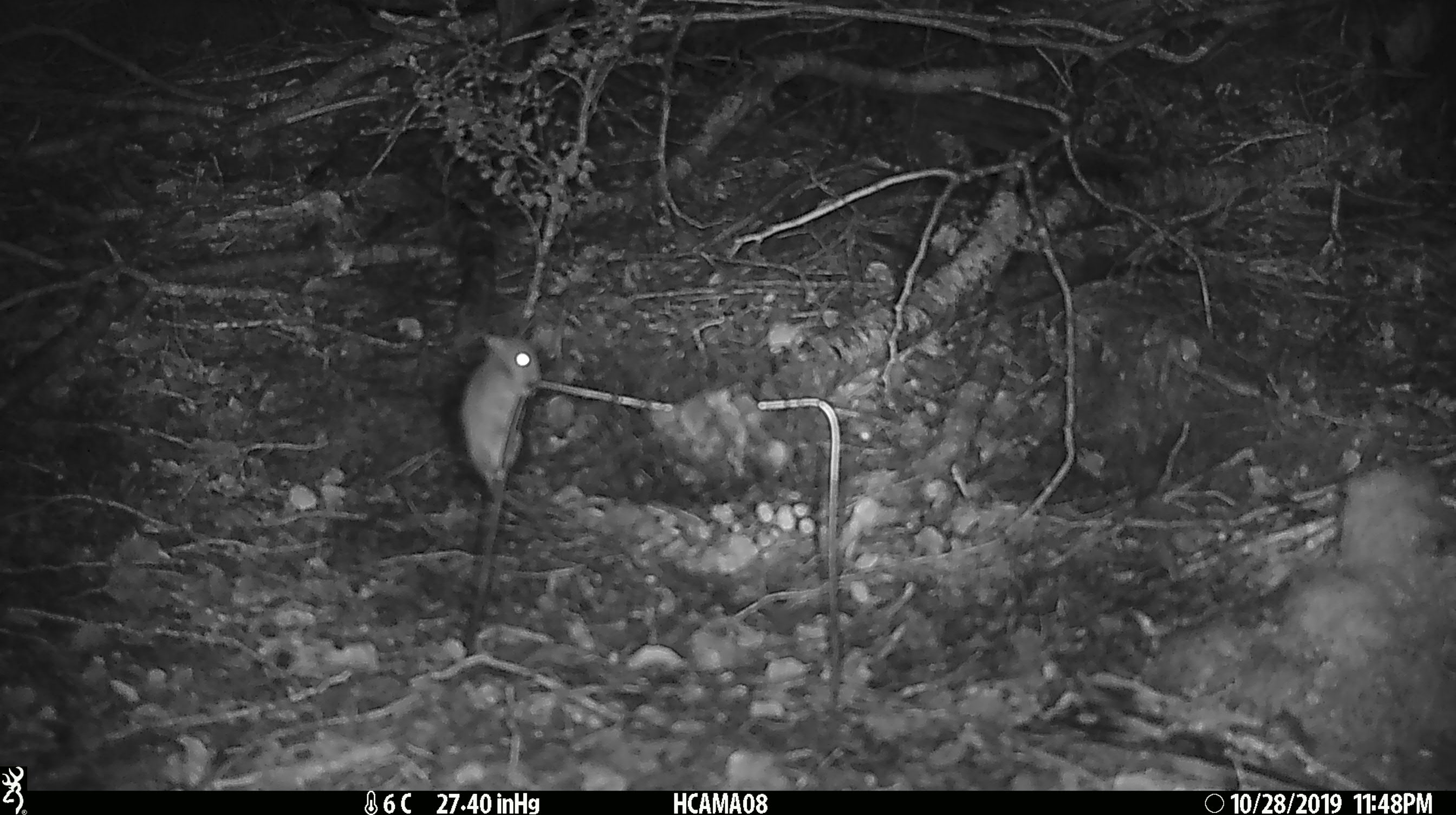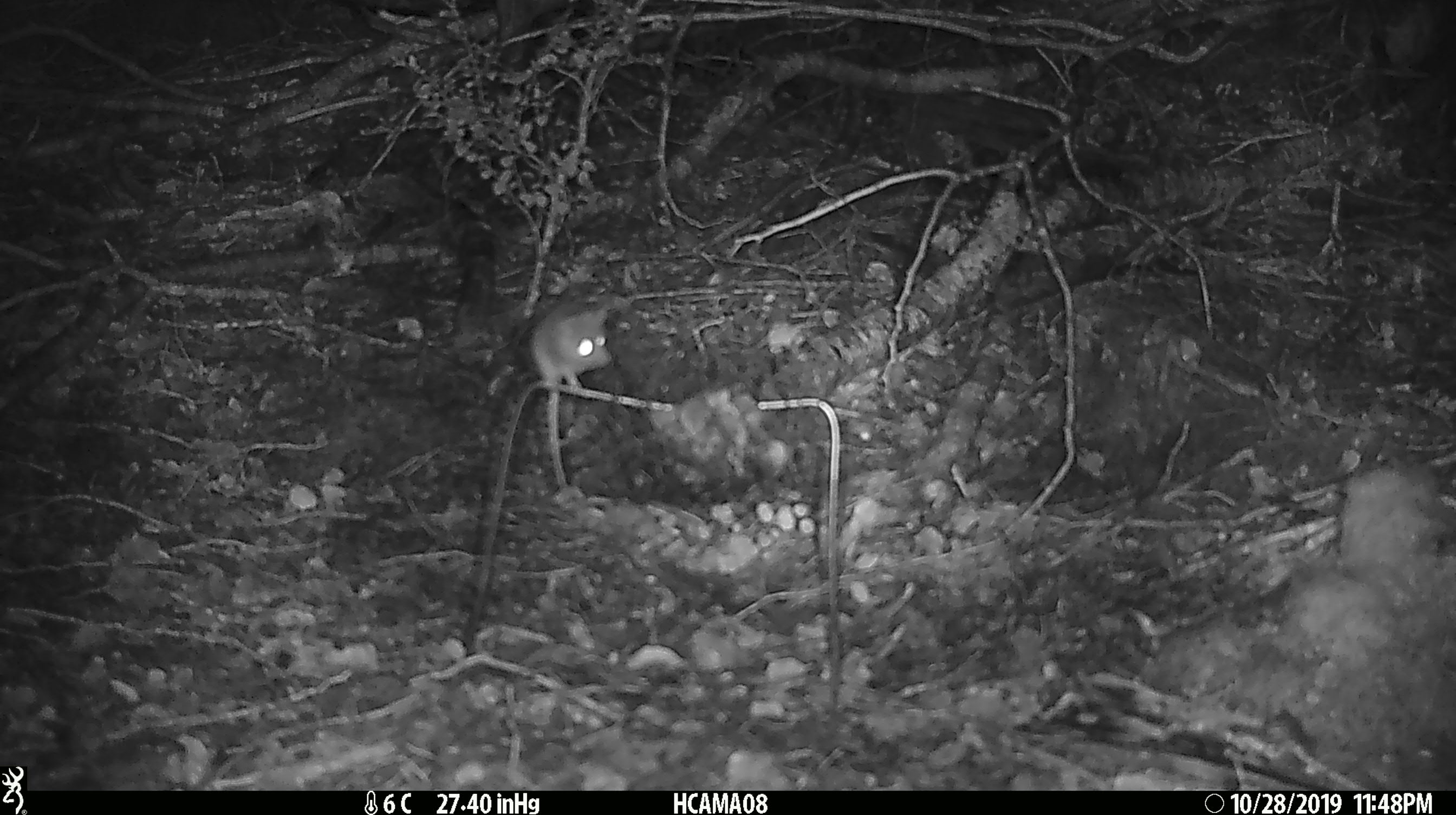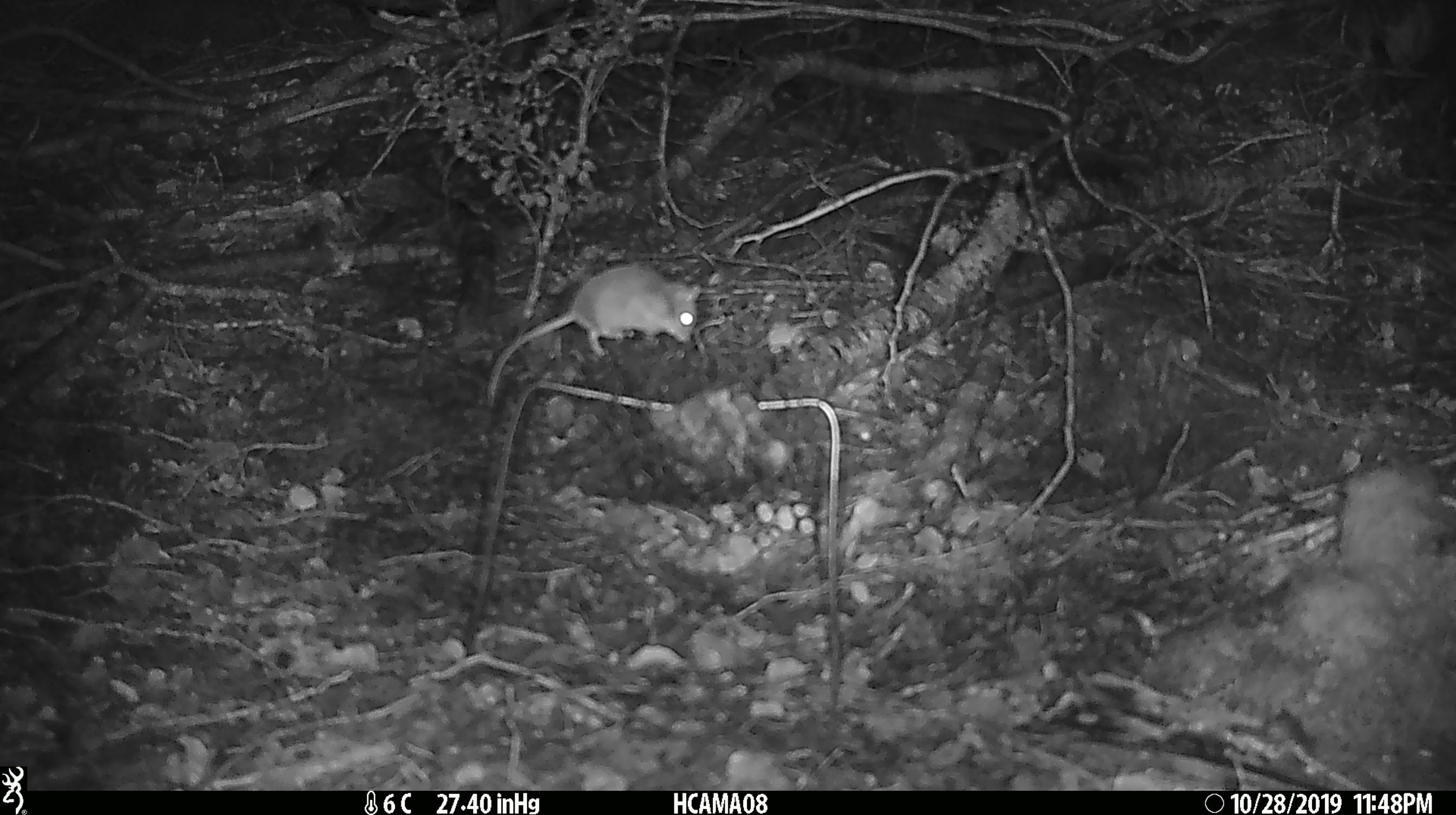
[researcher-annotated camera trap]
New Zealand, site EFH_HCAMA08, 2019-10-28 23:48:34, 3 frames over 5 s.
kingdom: Animalia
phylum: Chordata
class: Mammalia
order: Rodentia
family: Muridae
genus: Mus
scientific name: Mus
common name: mouse